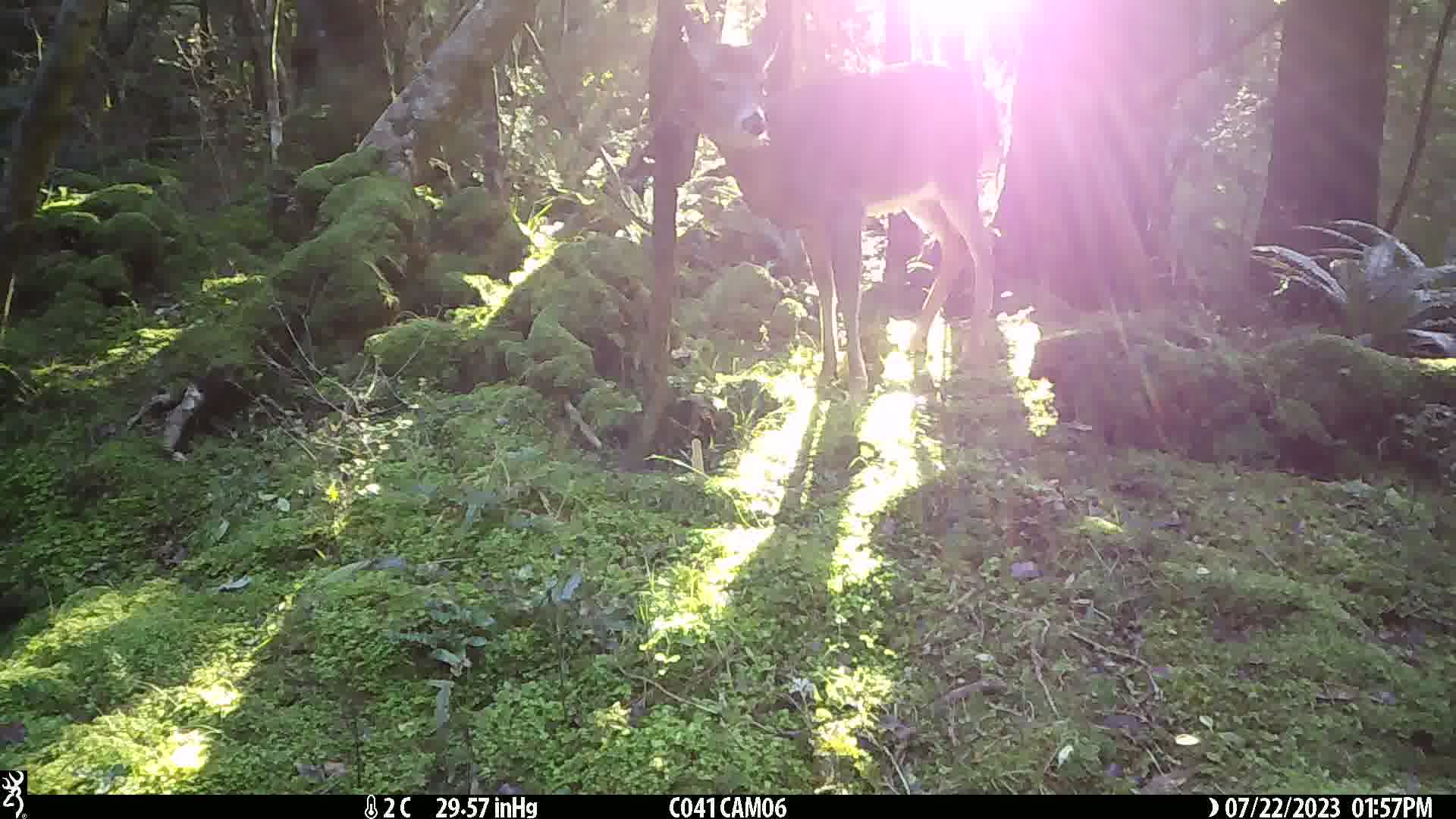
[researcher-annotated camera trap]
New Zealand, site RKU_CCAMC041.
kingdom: Animalia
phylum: Chordata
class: Mammalia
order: Artiodactyla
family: Cervidae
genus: Odocoileus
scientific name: Odocoileus virginianus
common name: white-tailed deer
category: white tailed deer